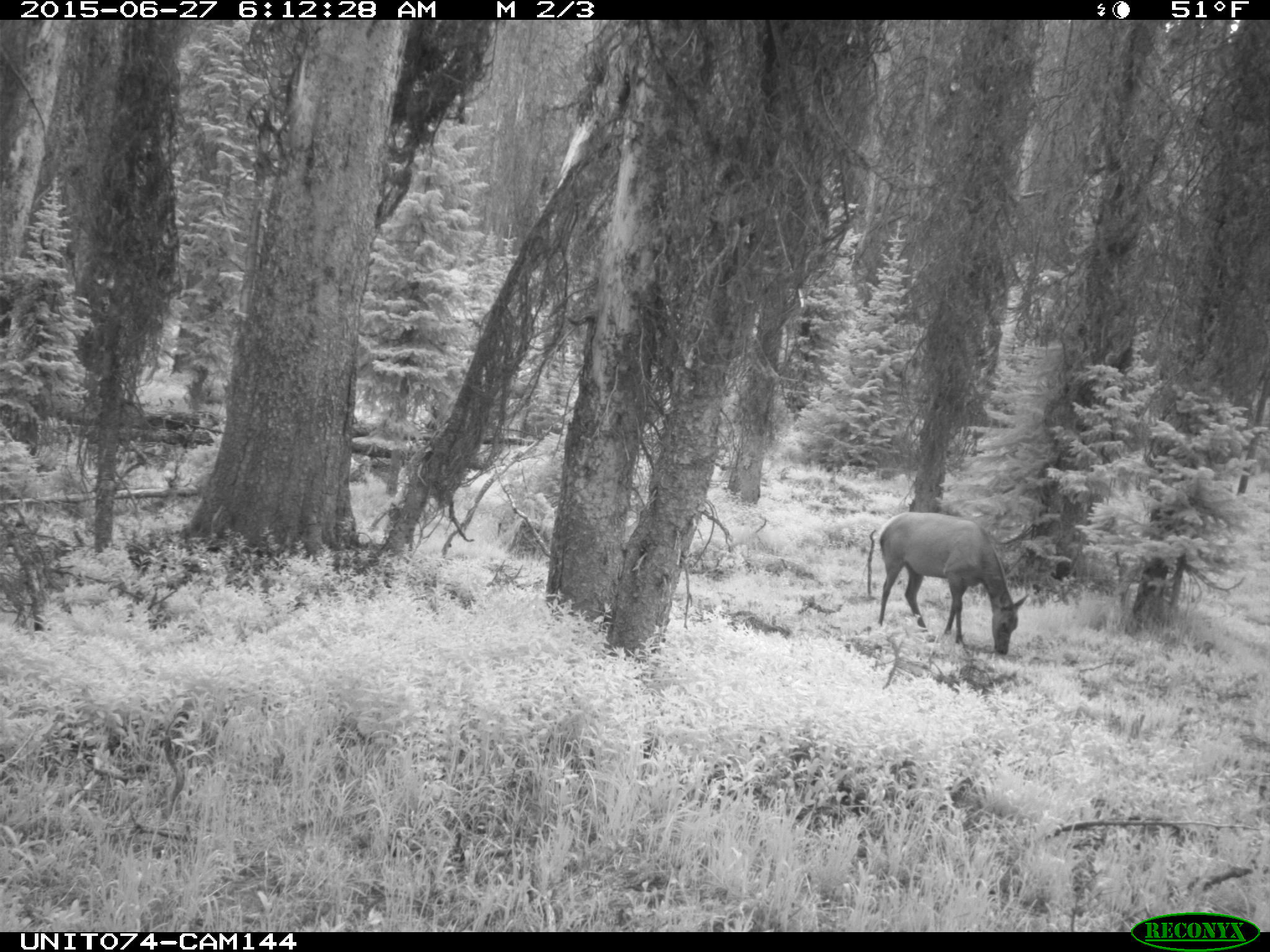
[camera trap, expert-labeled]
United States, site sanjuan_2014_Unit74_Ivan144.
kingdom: Animalia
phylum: Chordata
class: Mammalia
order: Artiodactyla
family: Cervidae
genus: Cervus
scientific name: Cervus elaphus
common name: red deer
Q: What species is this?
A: Cervus elaphus (red deer).